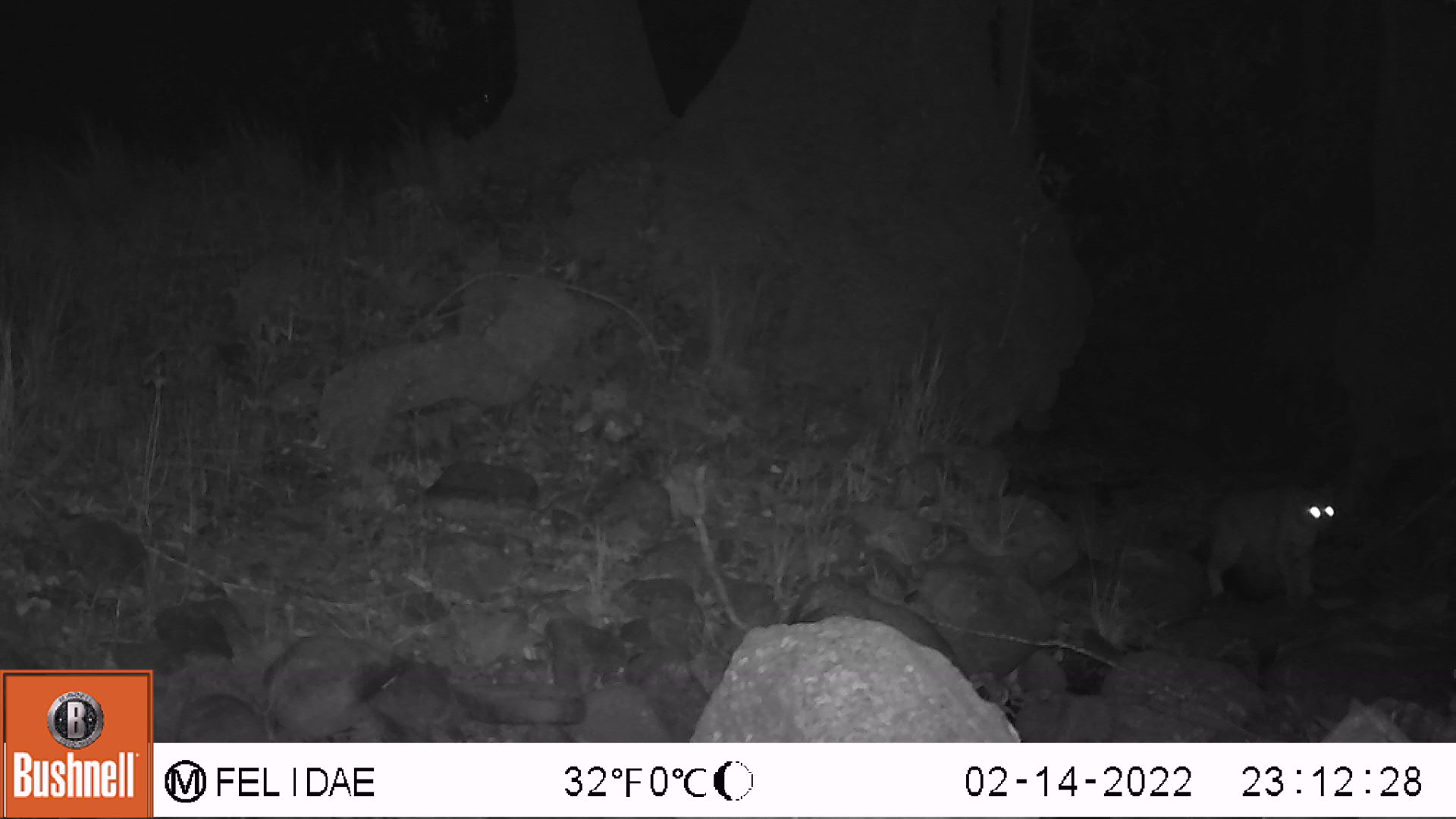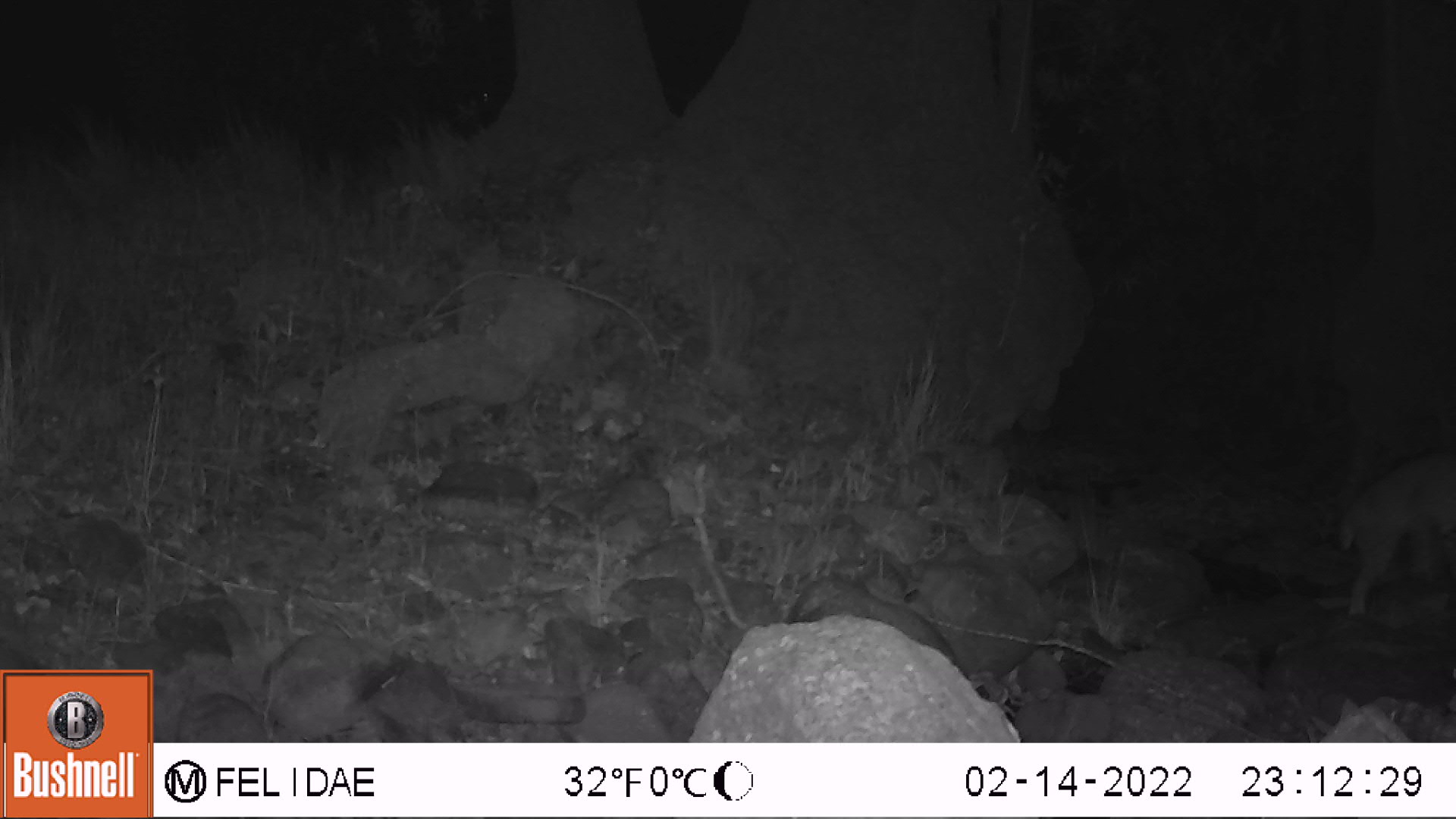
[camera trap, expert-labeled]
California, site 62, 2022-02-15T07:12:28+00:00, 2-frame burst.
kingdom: Animalia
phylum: Chordata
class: Mammalia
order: Carnivora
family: Felidae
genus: Lynx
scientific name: Lynx rufus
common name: bobcat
Bobcat (Lynx rufus).